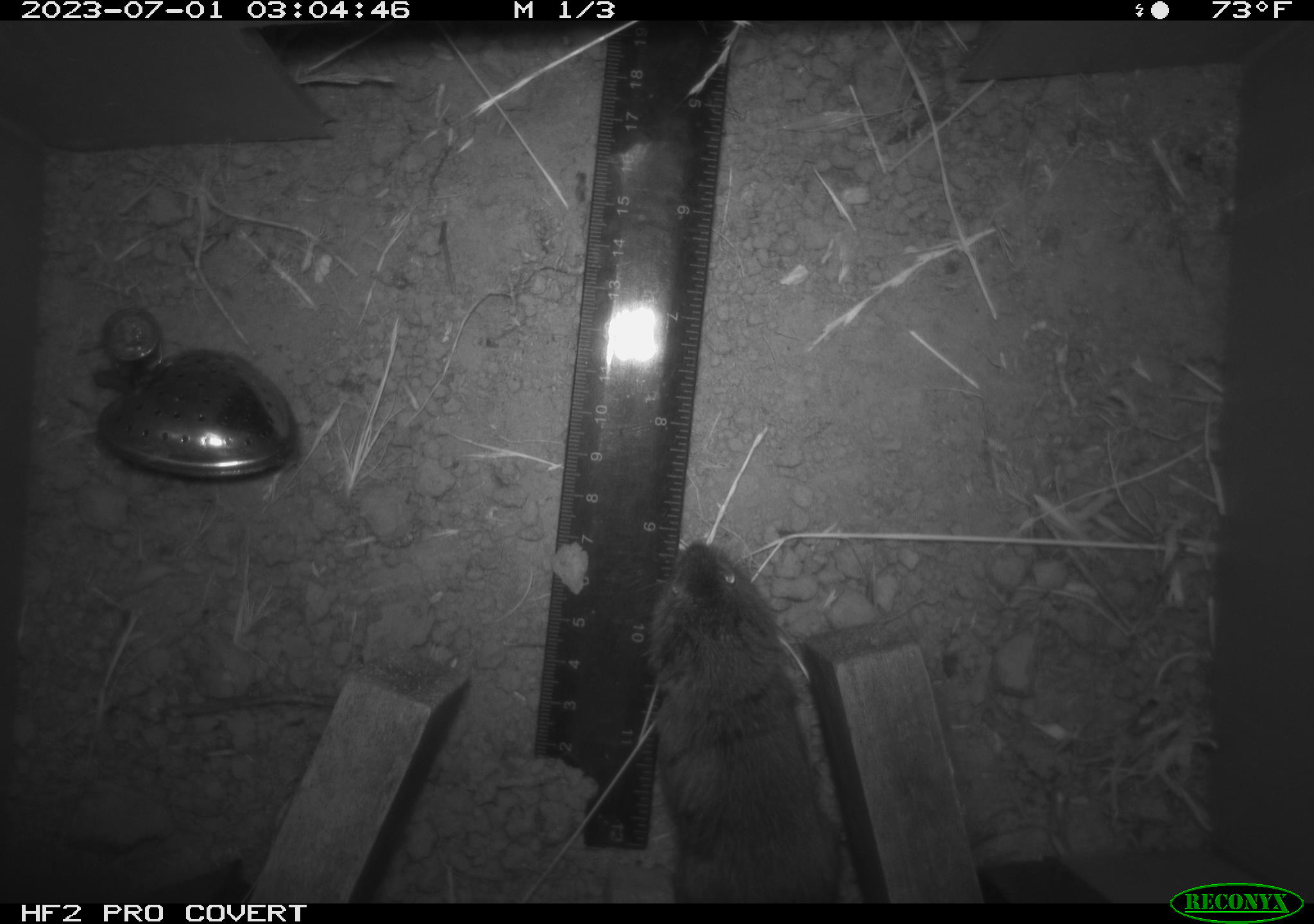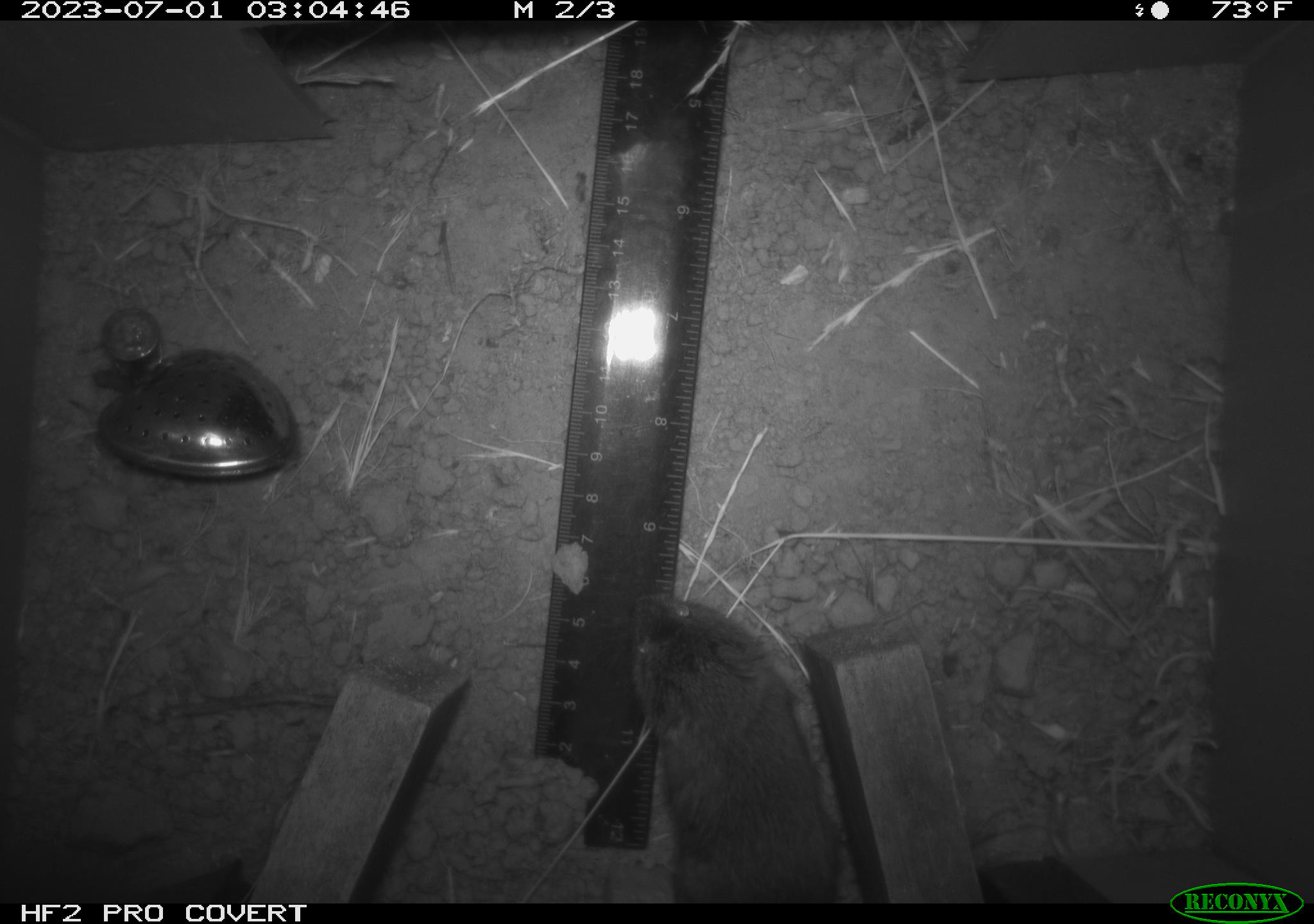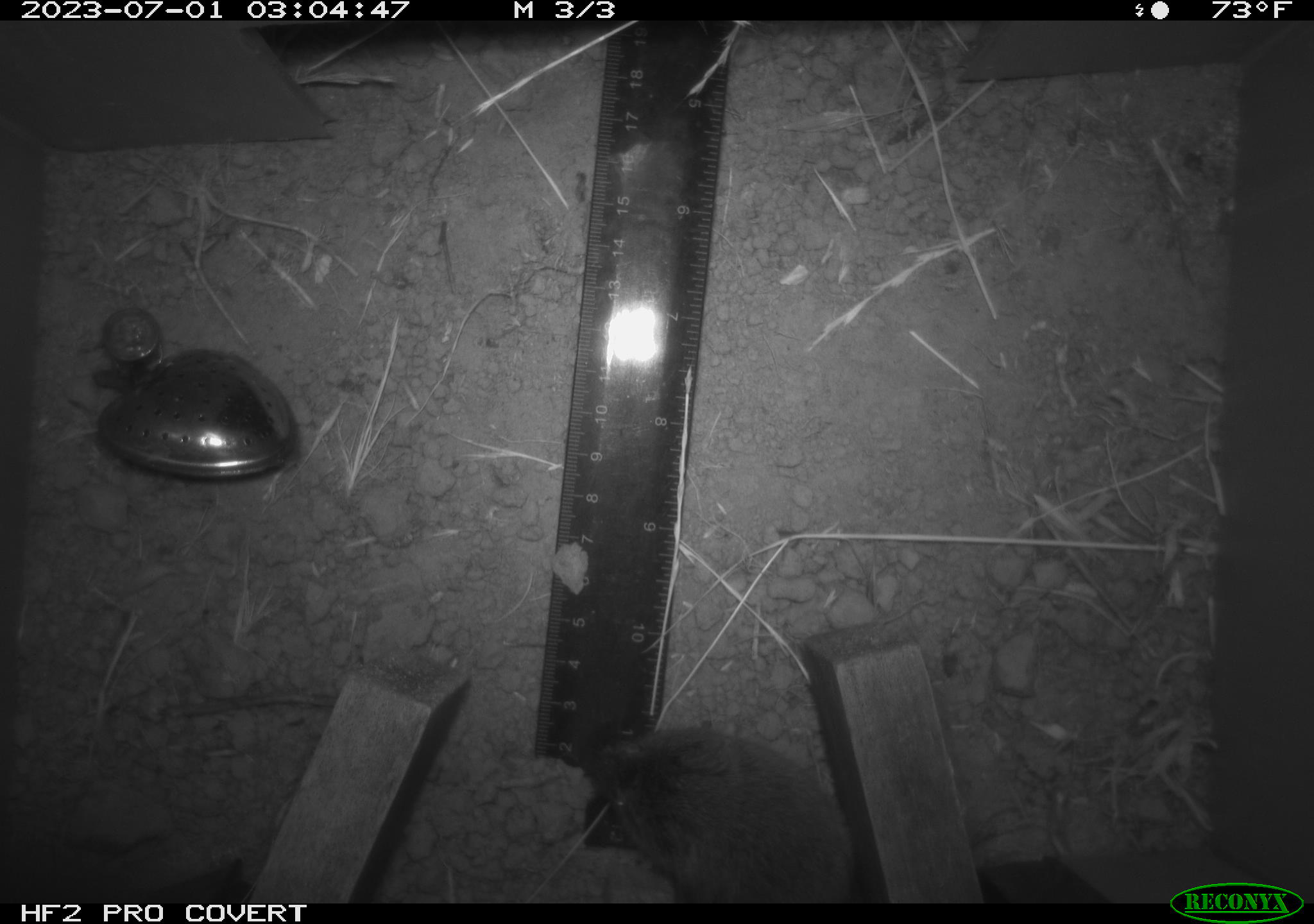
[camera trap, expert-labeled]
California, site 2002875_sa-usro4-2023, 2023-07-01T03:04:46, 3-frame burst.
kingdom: Animalia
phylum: Chordata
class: Mammalia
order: Rodentia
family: Cricetidae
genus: Microtus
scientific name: Microtus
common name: meadow vole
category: microtus species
Microtus species (meadow vole) (Microtus).